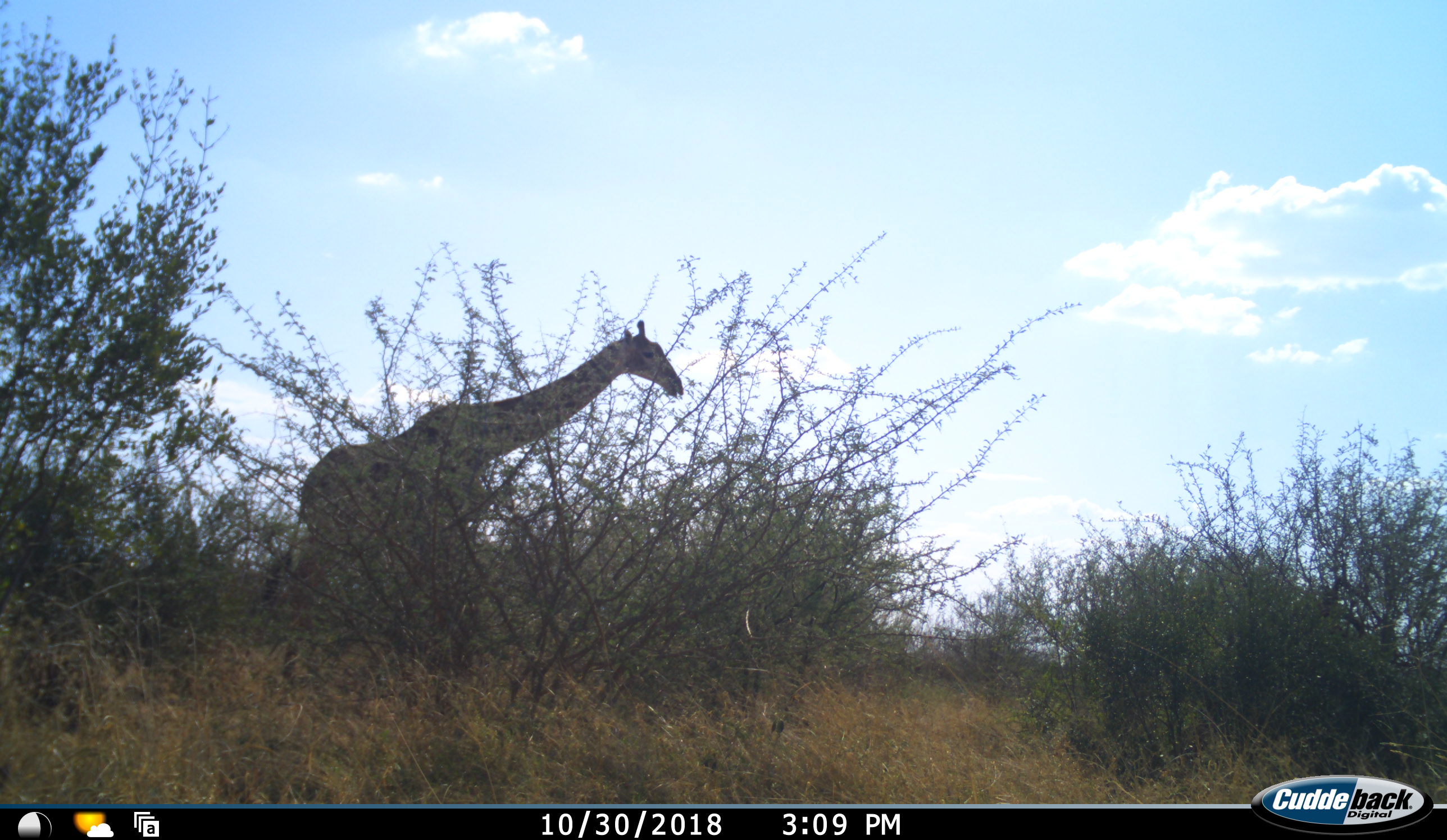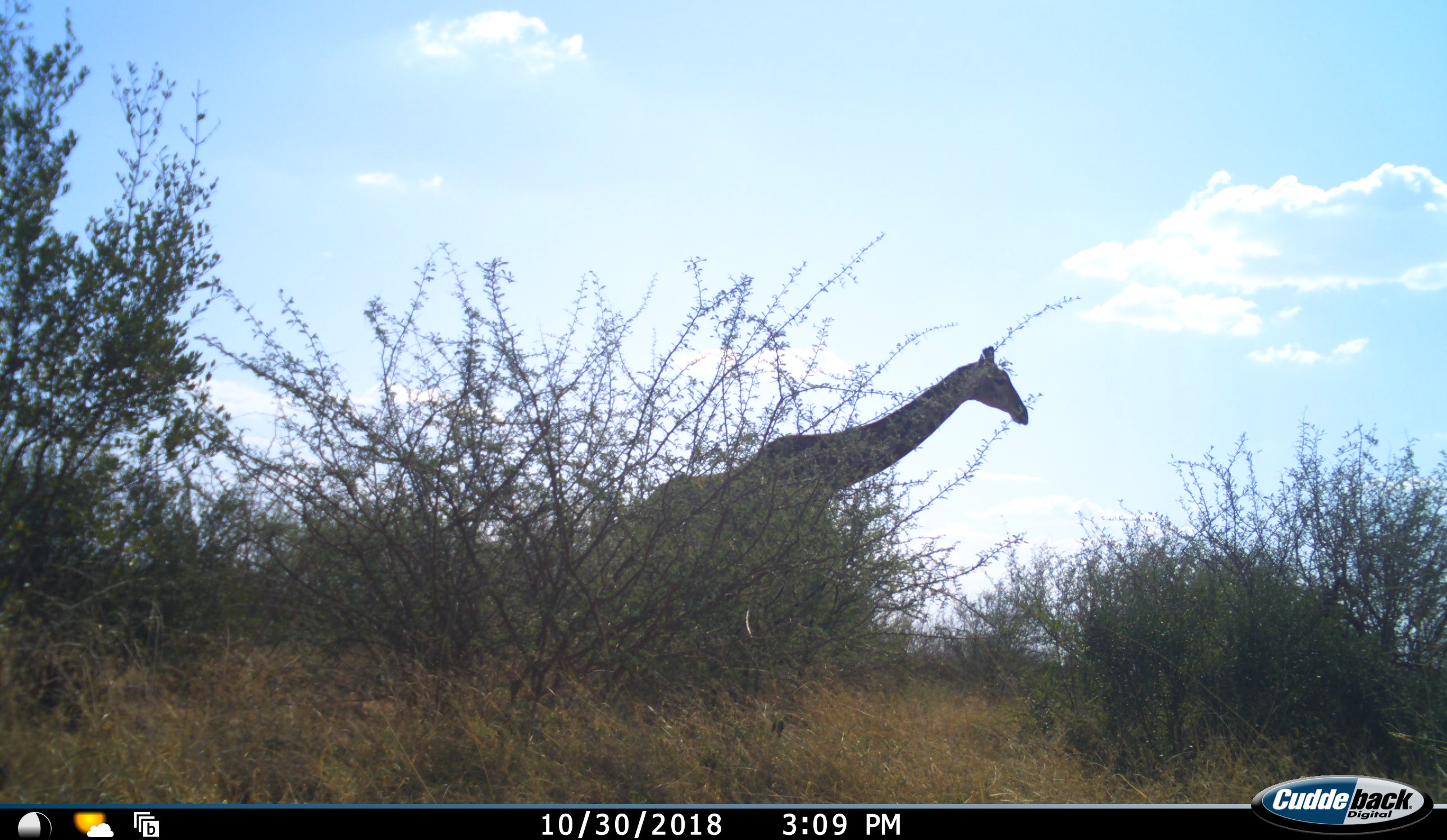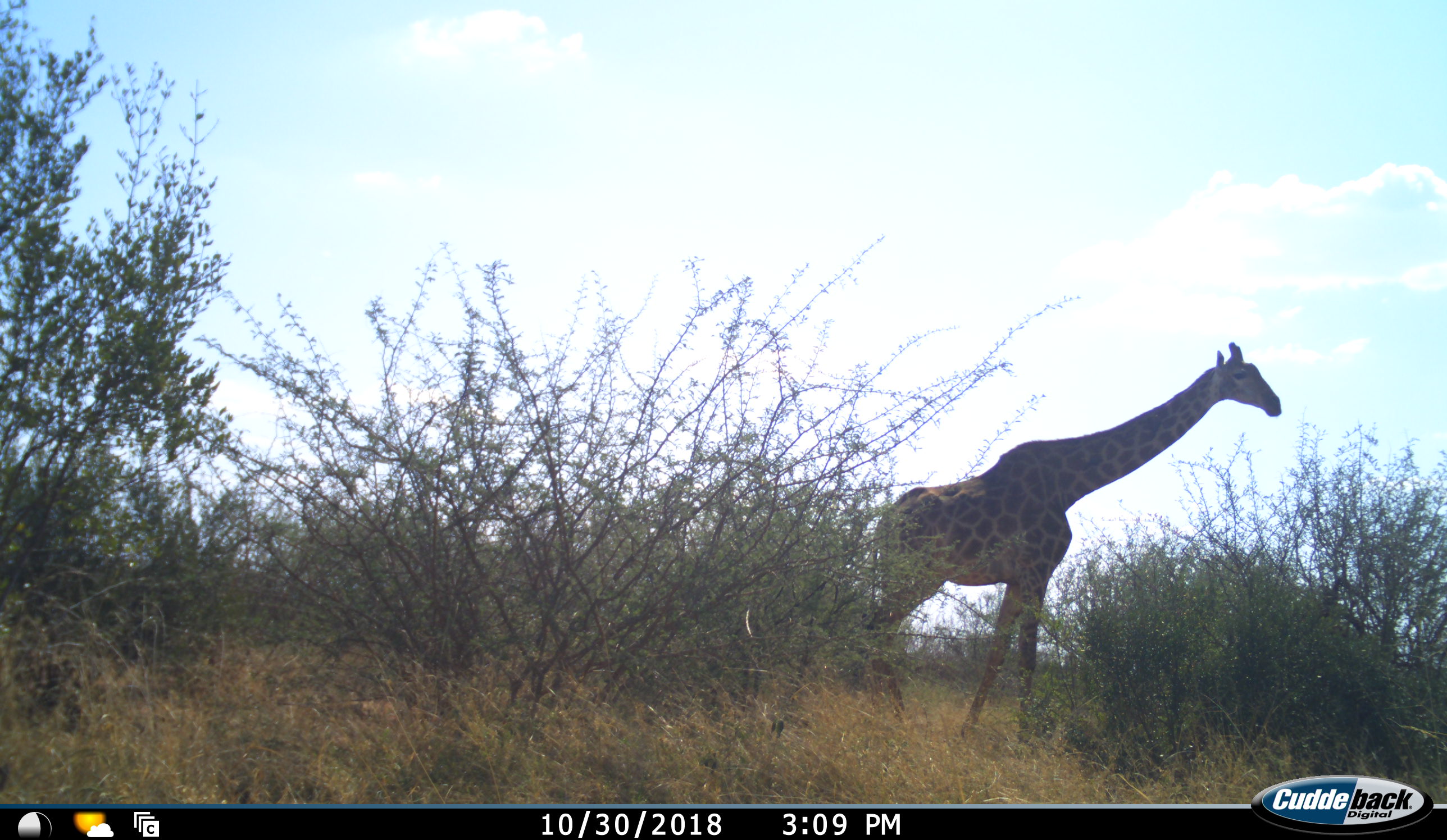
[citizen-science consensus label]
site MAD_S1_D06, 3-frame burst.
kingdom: Animalia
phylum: Chordata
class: Mammalia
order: Artiodactyla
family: Giraffidae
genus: Giraffa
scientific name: Giraffa camelopardalis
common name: giraffe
Giraffe (Giraffa camelopardalis), count 1. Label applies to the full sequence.